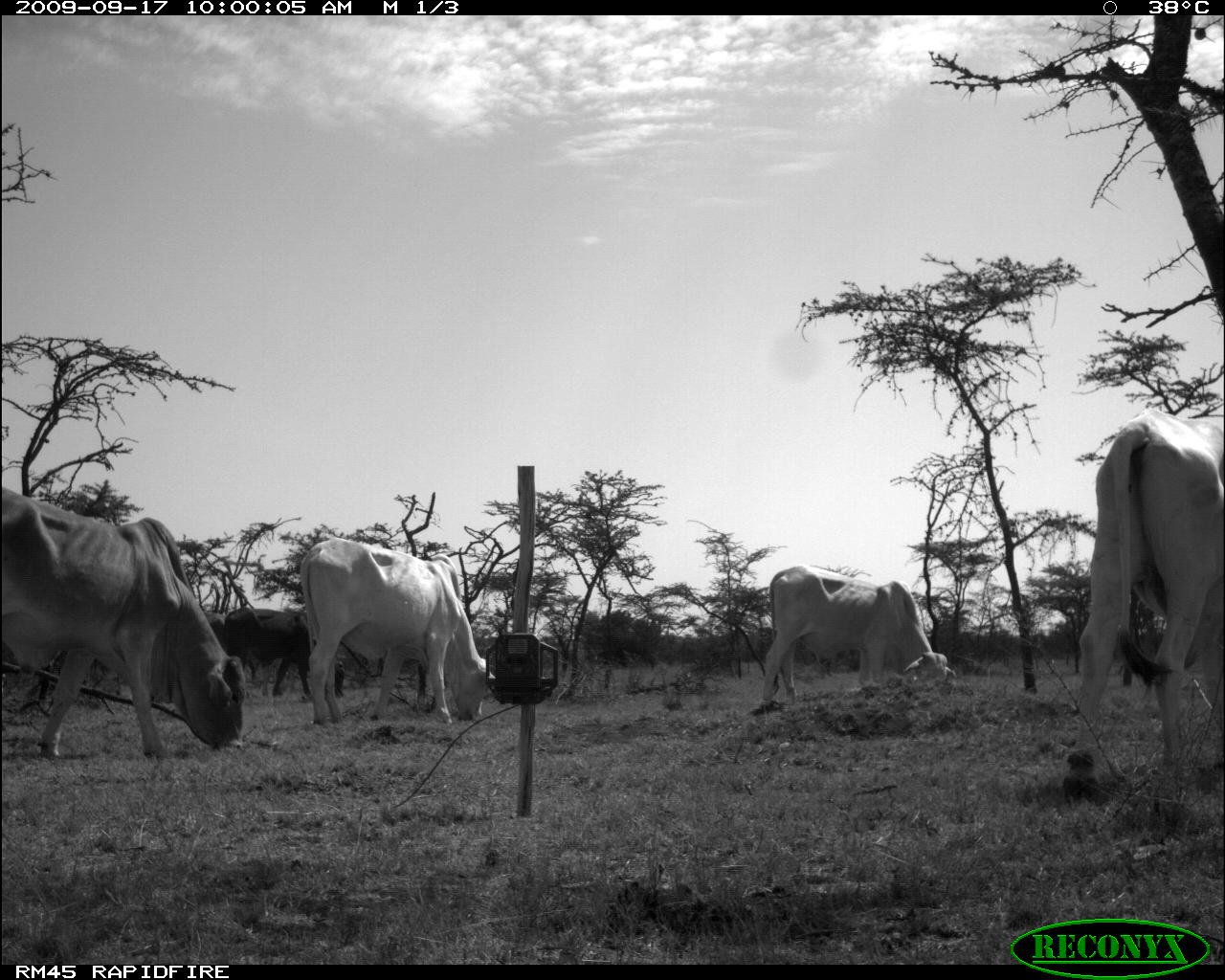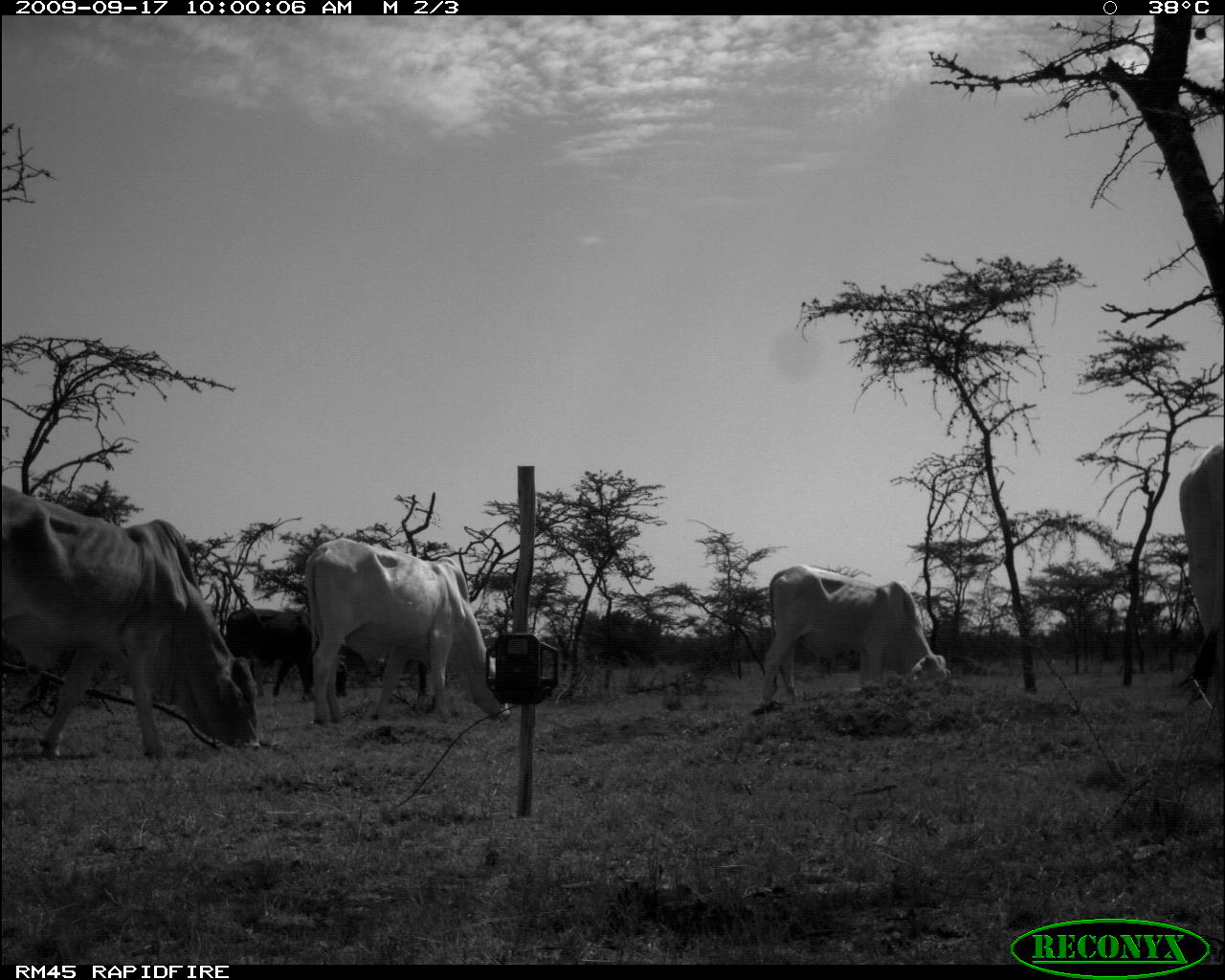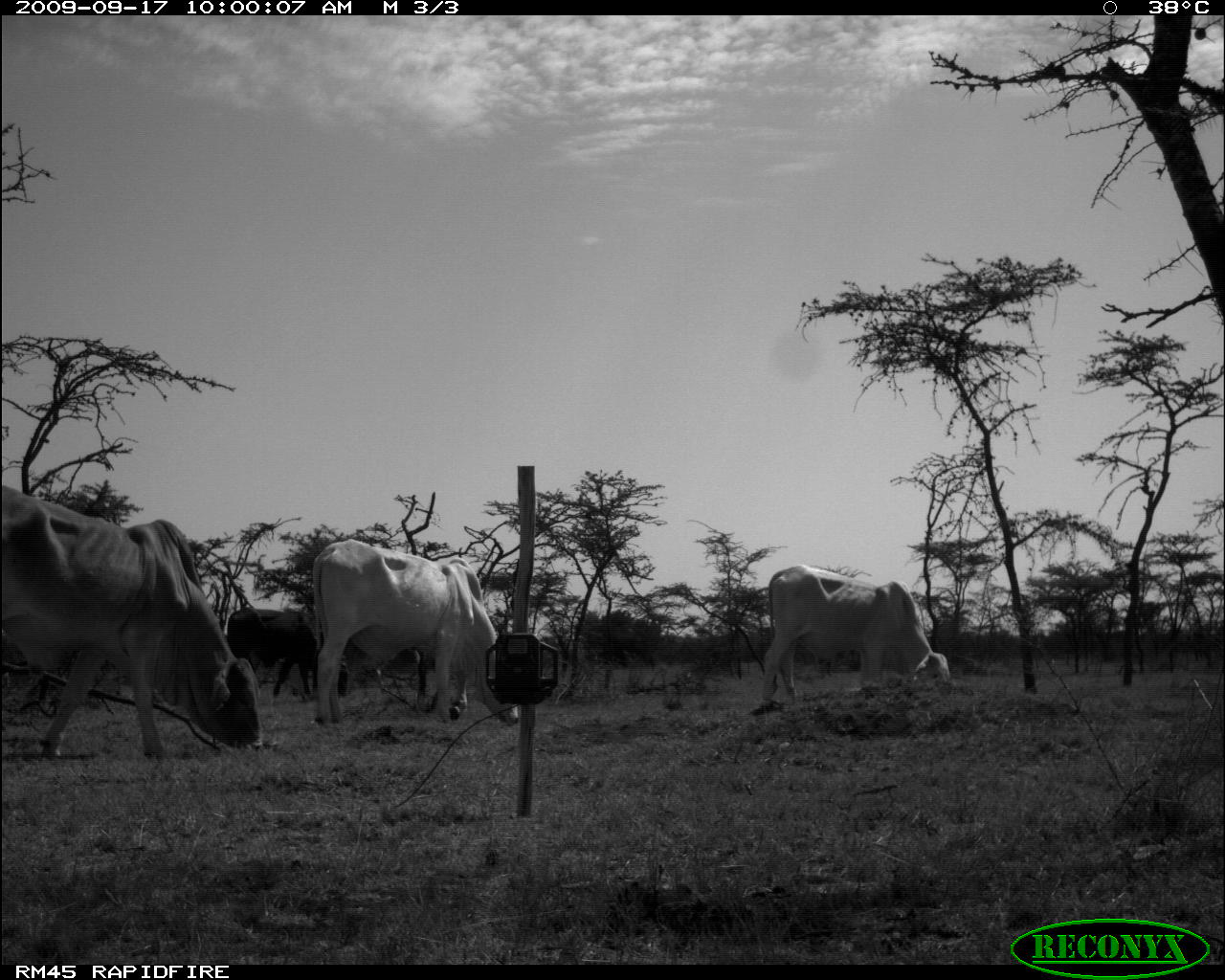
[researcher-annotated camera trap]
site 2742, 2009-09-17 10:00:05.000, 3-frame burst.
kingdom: Animalia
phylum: Chordata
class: Mammalia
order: Artiodactyla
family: Bovidae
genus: Bos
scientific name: Bos taurus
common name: domestic cattle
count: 5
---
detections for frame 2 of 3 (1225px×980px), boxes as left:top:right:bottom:
bos taurus: 3:485:265:758; 302:536:511:722; 757:564:950:712; 1178:440:1222:725; 224:606:347:704